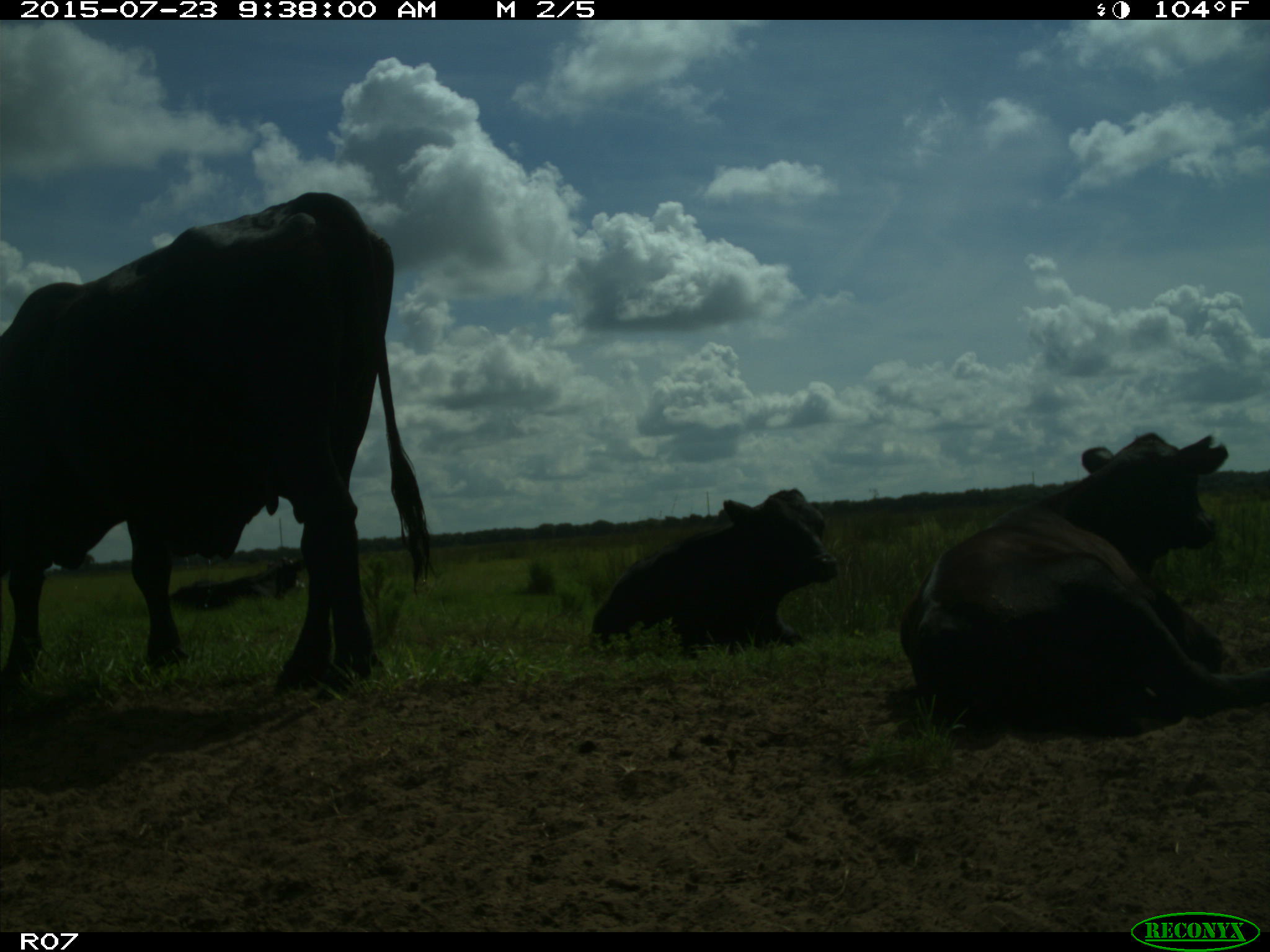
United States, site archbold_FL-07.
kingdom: Animalia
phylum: Chordata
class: Mammalia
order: Artiodactyla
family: Bovidae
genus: Bos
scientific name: Bos taurus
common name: domestic cow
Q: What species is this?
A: Bos taurus (domestic cow).